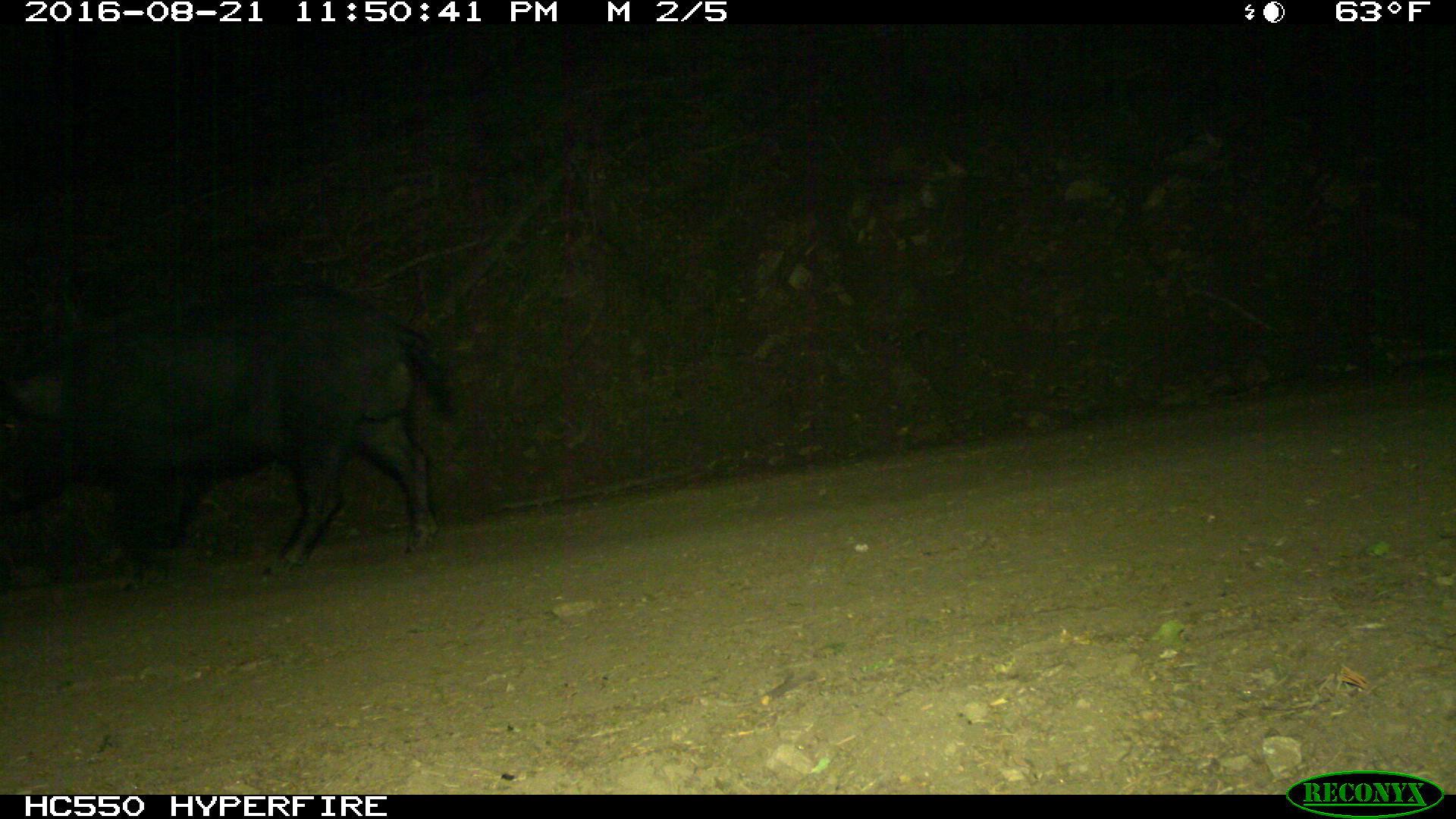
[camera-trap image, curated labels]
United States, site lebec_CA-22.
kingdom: Animalia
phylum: Chordata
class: Mammalia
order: Artiodactyla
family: Suidae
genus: Sus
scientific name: Sus scrofa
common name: wild boar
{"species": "Sus scrofa (wild boar)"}